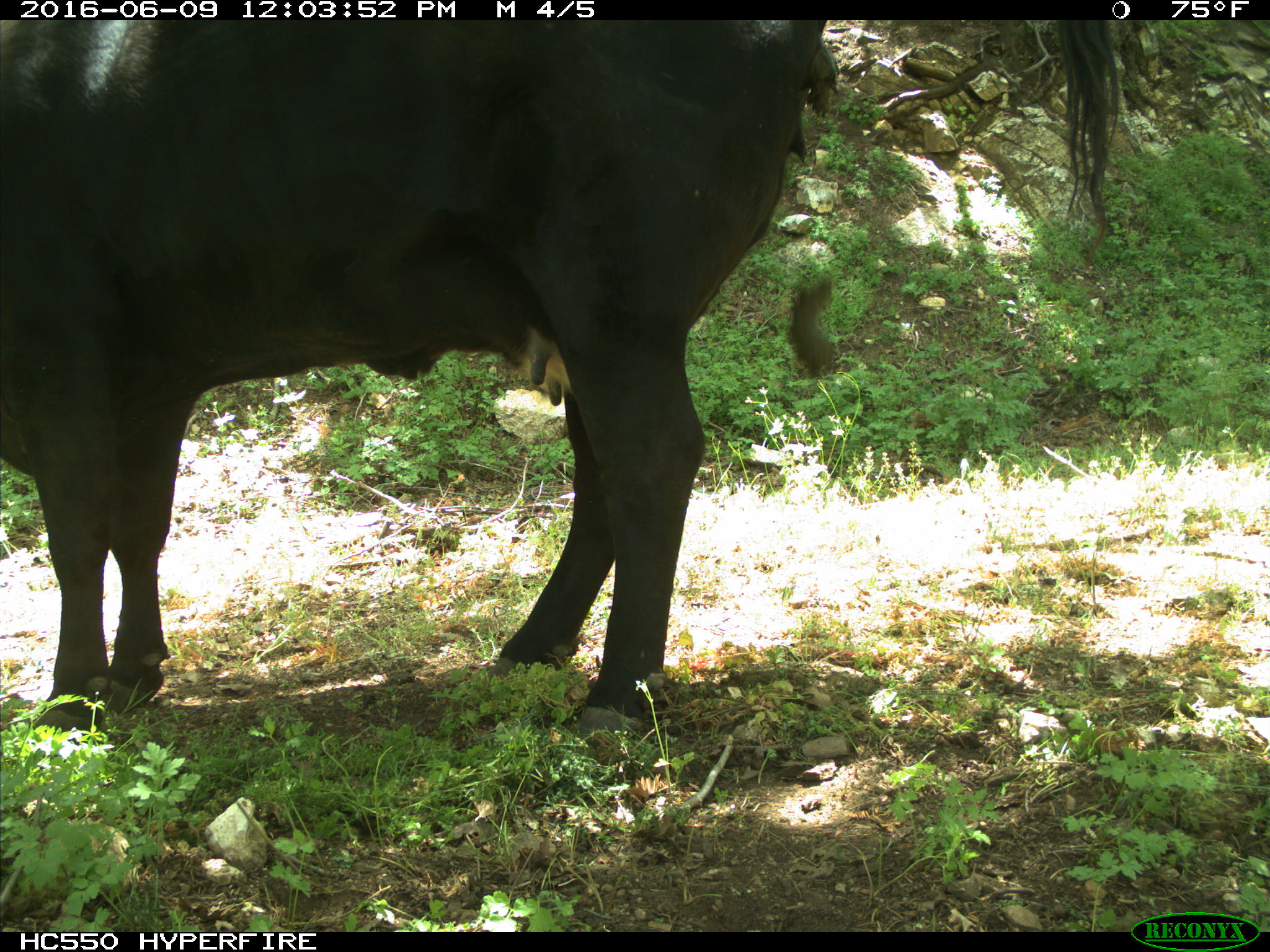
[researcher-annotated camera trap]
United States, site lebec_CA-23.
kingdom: Animalia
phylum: Chordata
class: Mammalia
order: Artiodactyla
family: Bovidae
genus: Bos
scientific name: Bos taurus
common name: domestic cow